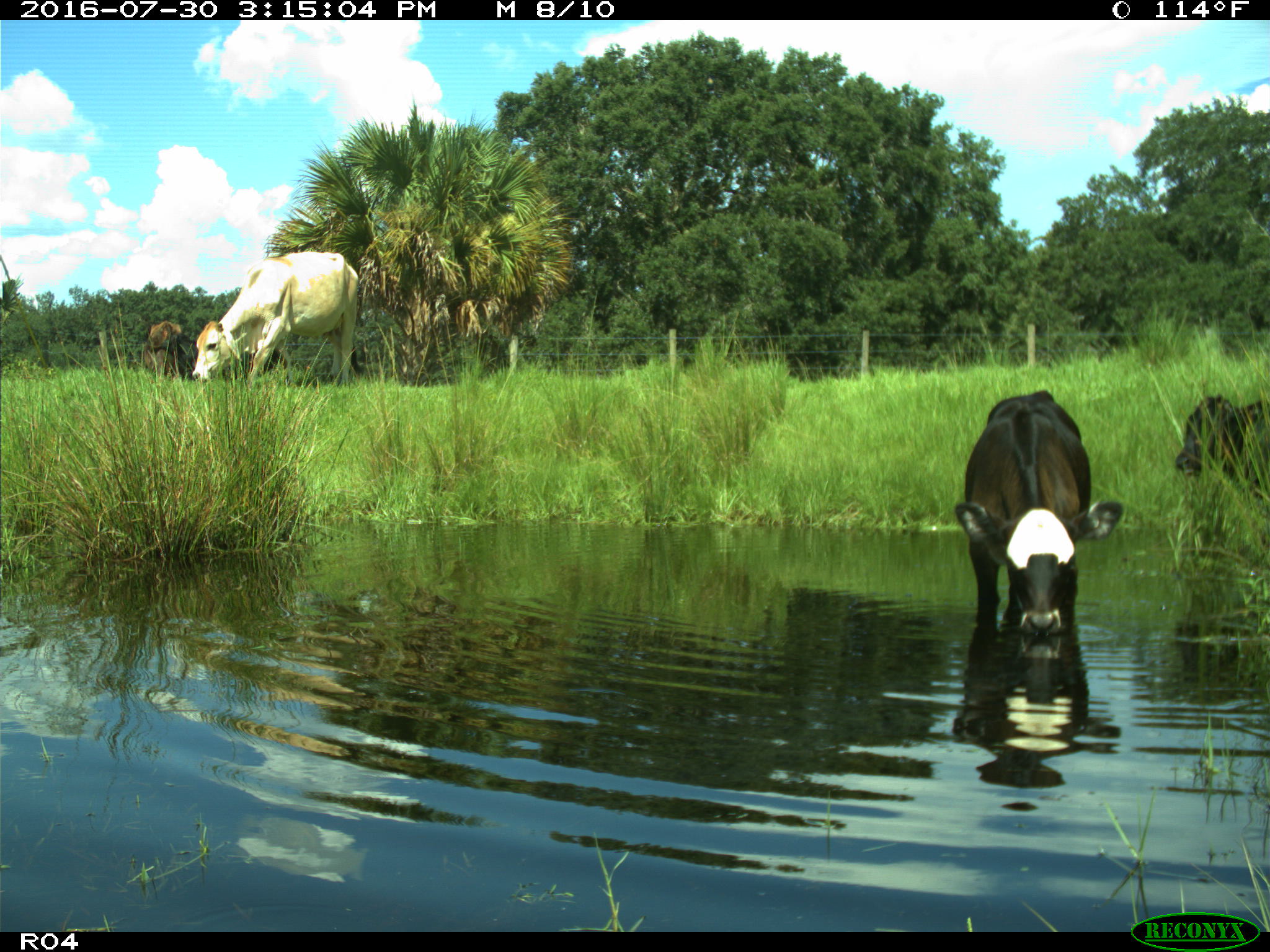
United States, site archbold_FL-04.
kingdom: Animalia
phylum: Chordata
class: Mammalia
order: Artiodactyla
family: Bovidae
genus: Bos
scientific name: Bos taurus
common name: domestic cow